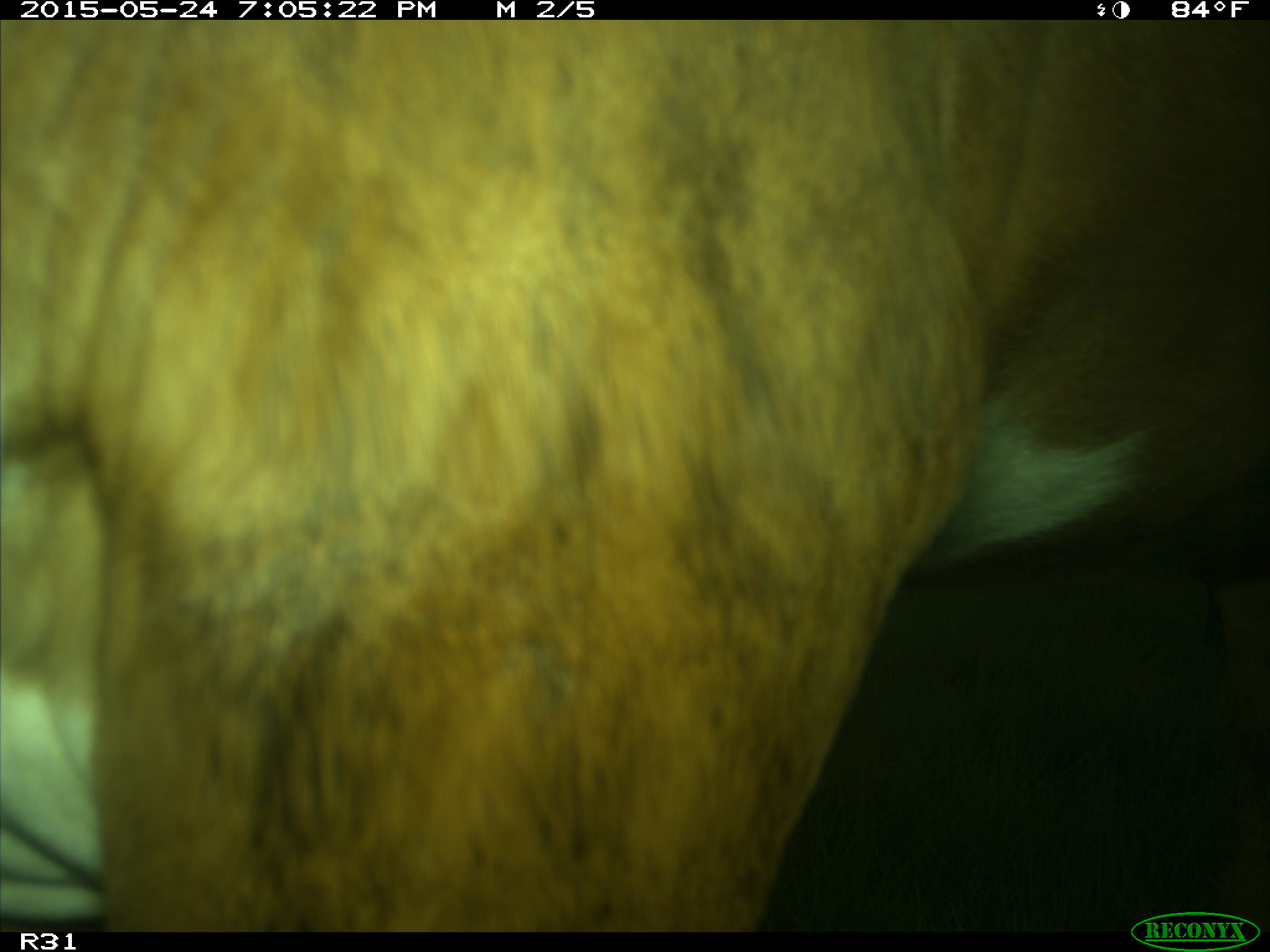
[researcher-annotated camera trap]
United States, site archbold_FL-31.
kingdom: Animalia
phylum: Chordata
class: Mammalia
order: Artiodactyla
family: Bovidae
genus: Bos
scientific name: Bos taurus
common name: domestic cow